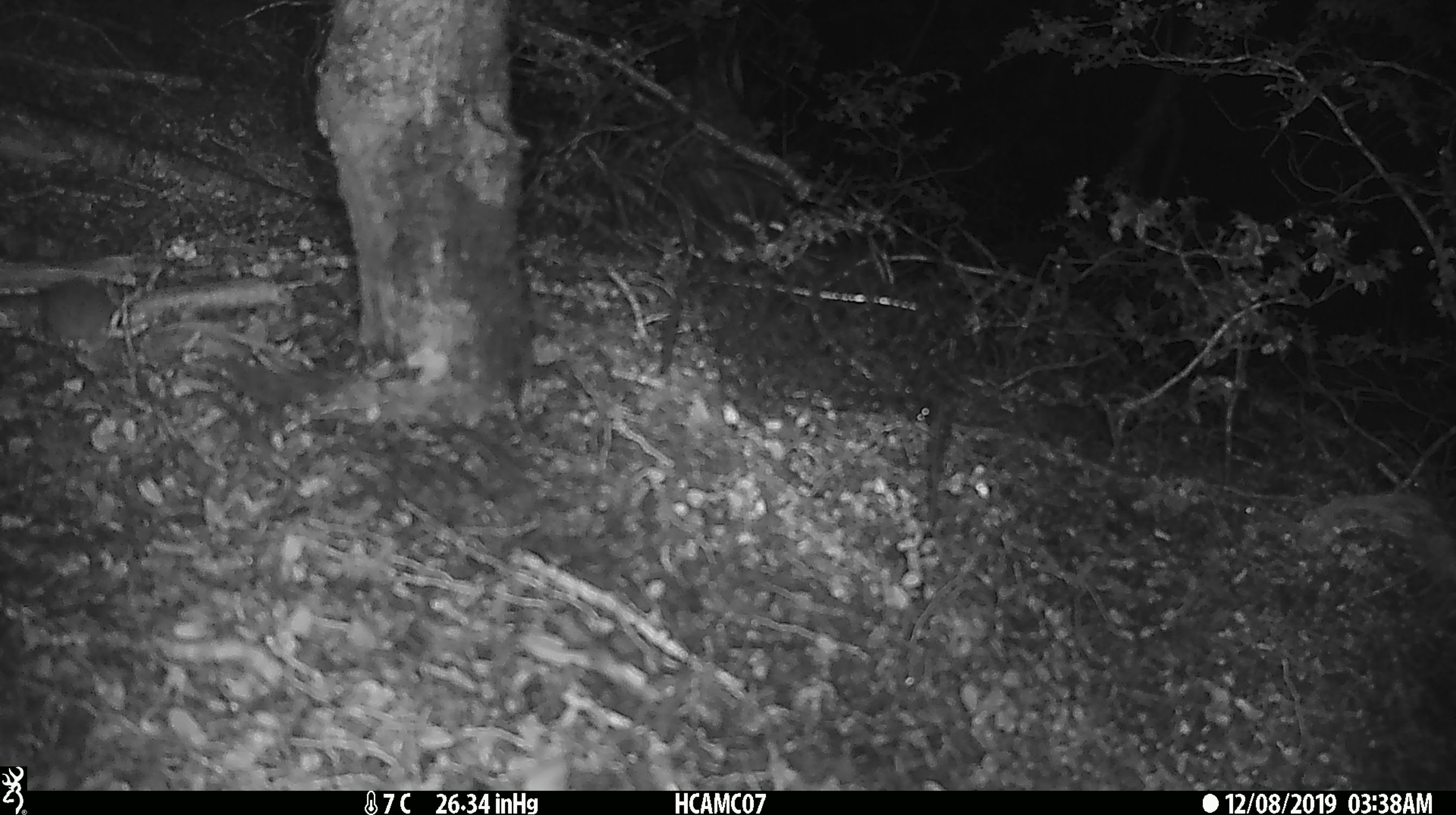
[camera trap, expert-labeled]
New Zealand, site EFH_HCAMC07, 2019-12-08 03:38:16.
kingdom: Animalia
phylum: Chordata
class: Mammalia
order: Rodentia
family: Muridae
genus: Mus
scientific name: Mus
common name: mouse